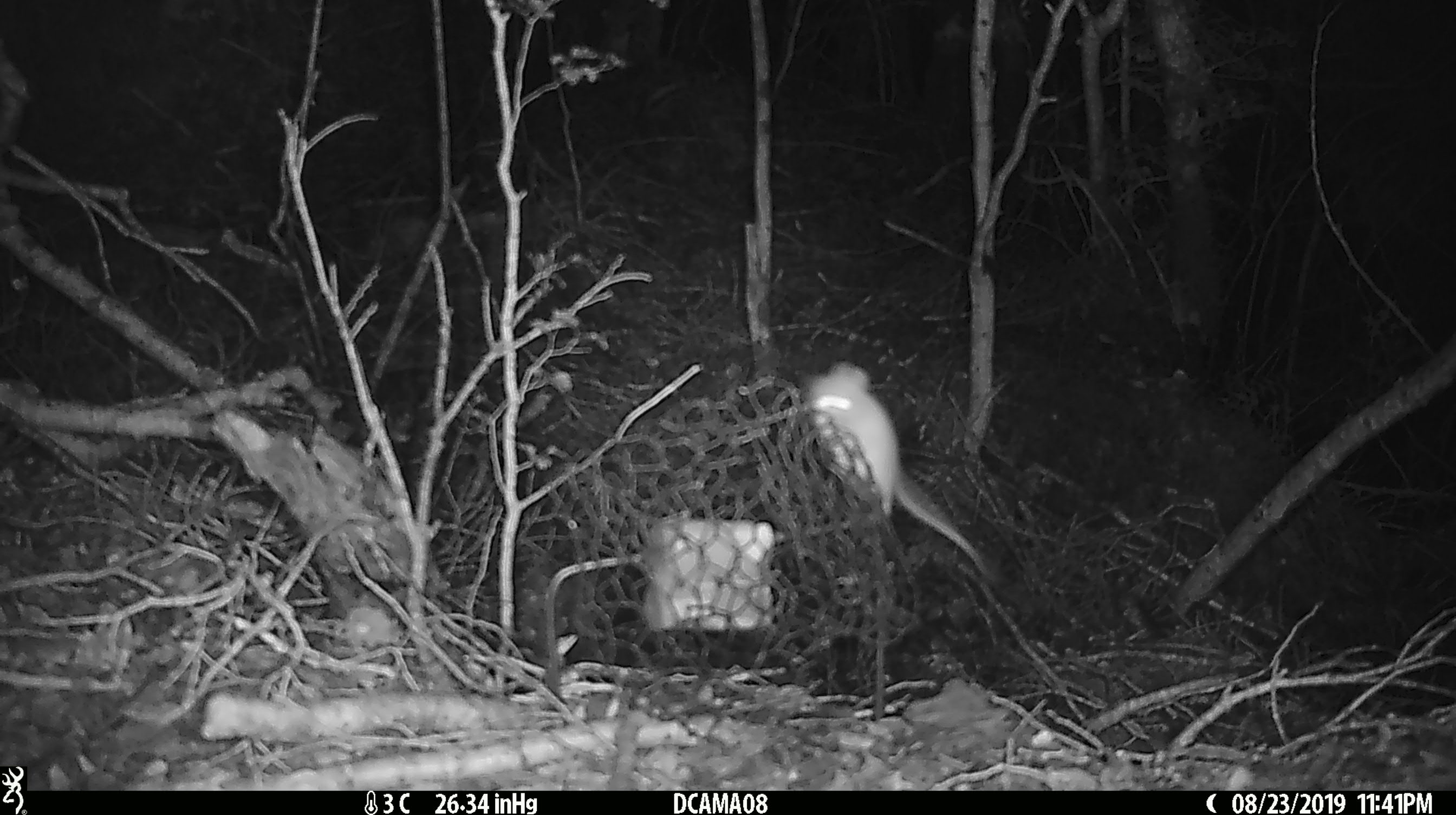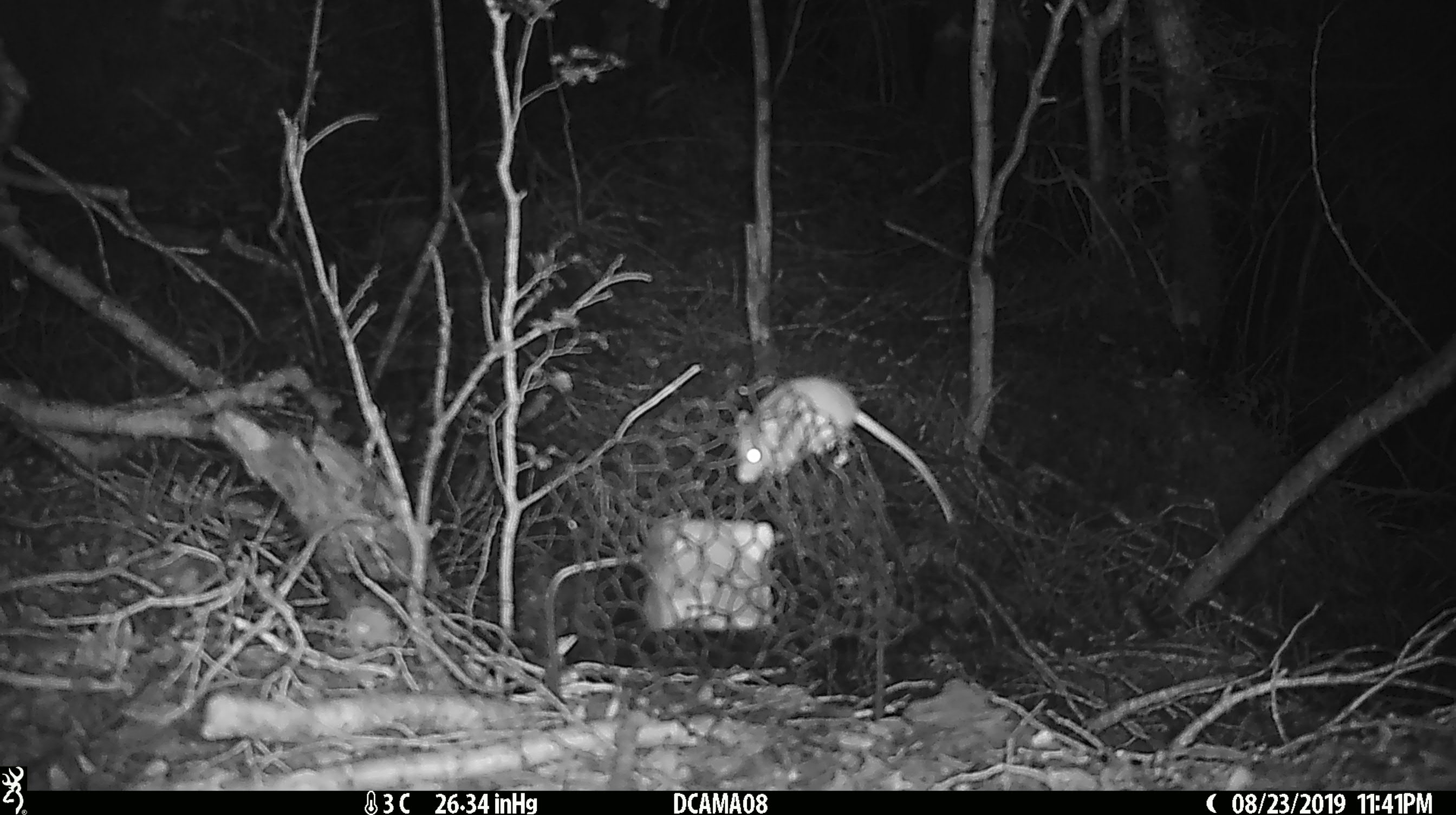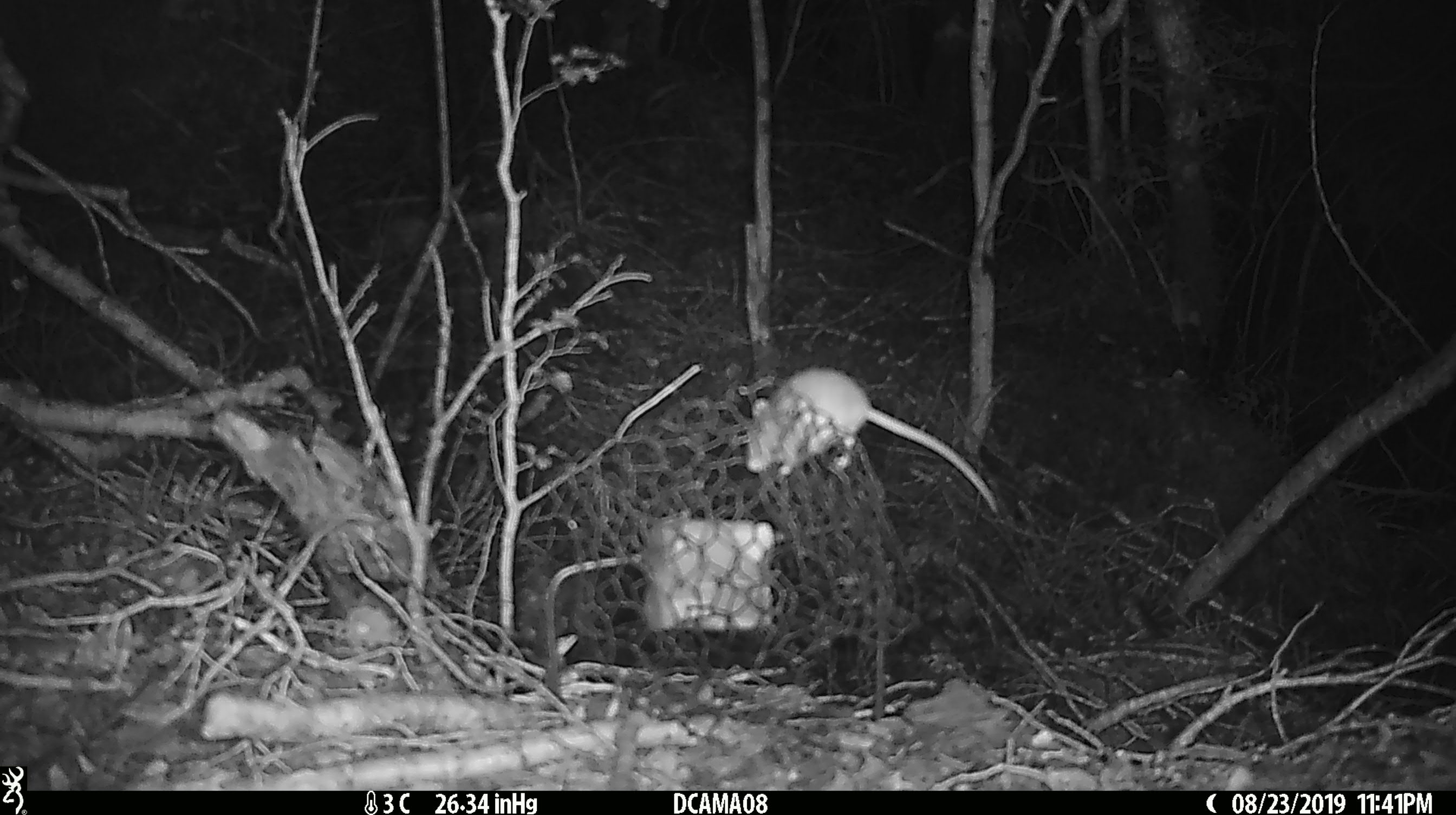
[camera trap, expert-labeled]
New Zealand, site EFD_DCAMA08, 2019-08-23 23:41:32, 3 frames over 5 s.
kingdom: Animalia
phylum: Chordata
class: Mammalia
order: Rodentia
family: Muridae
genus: Mus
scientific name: Mus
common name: mouse